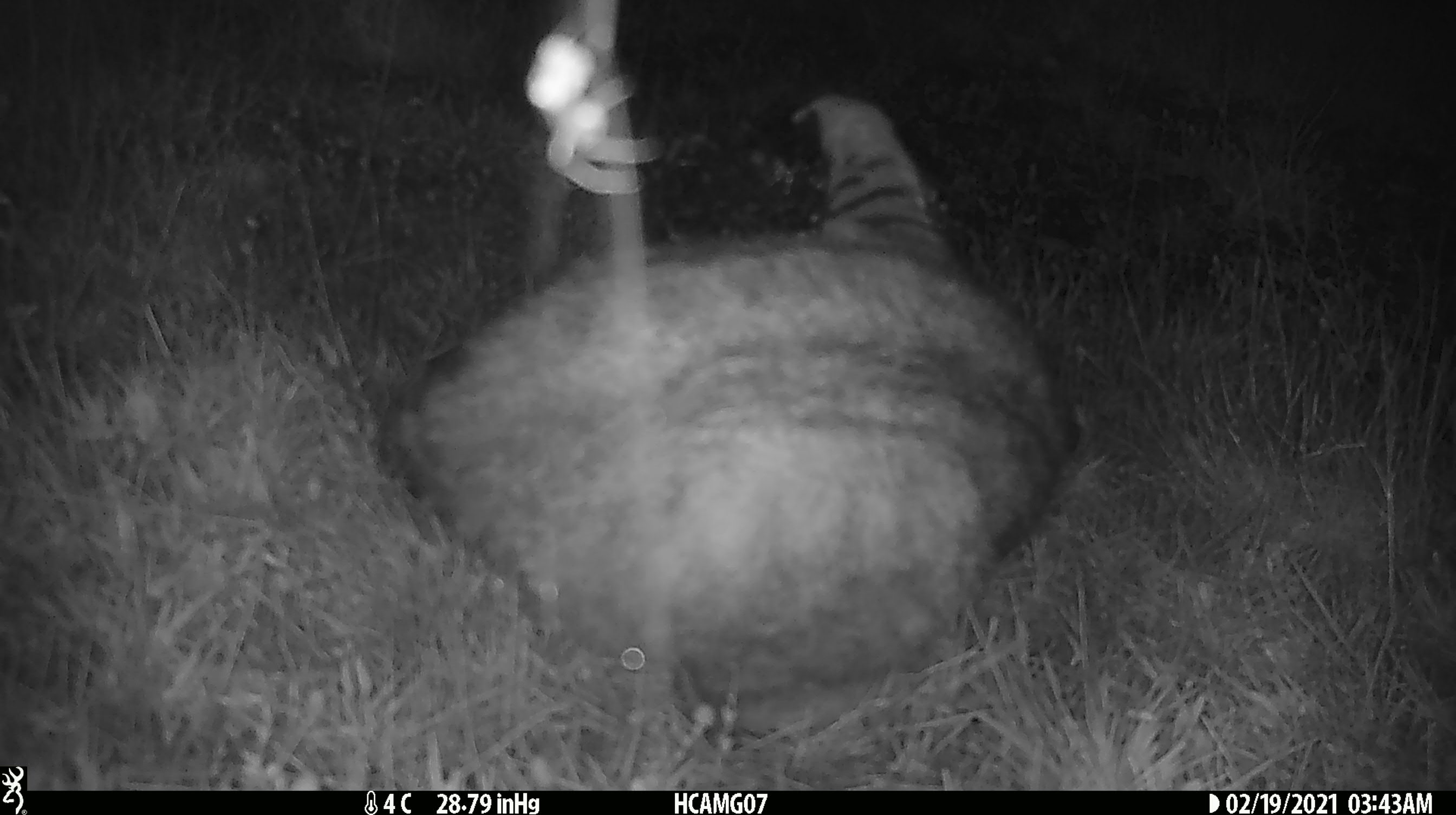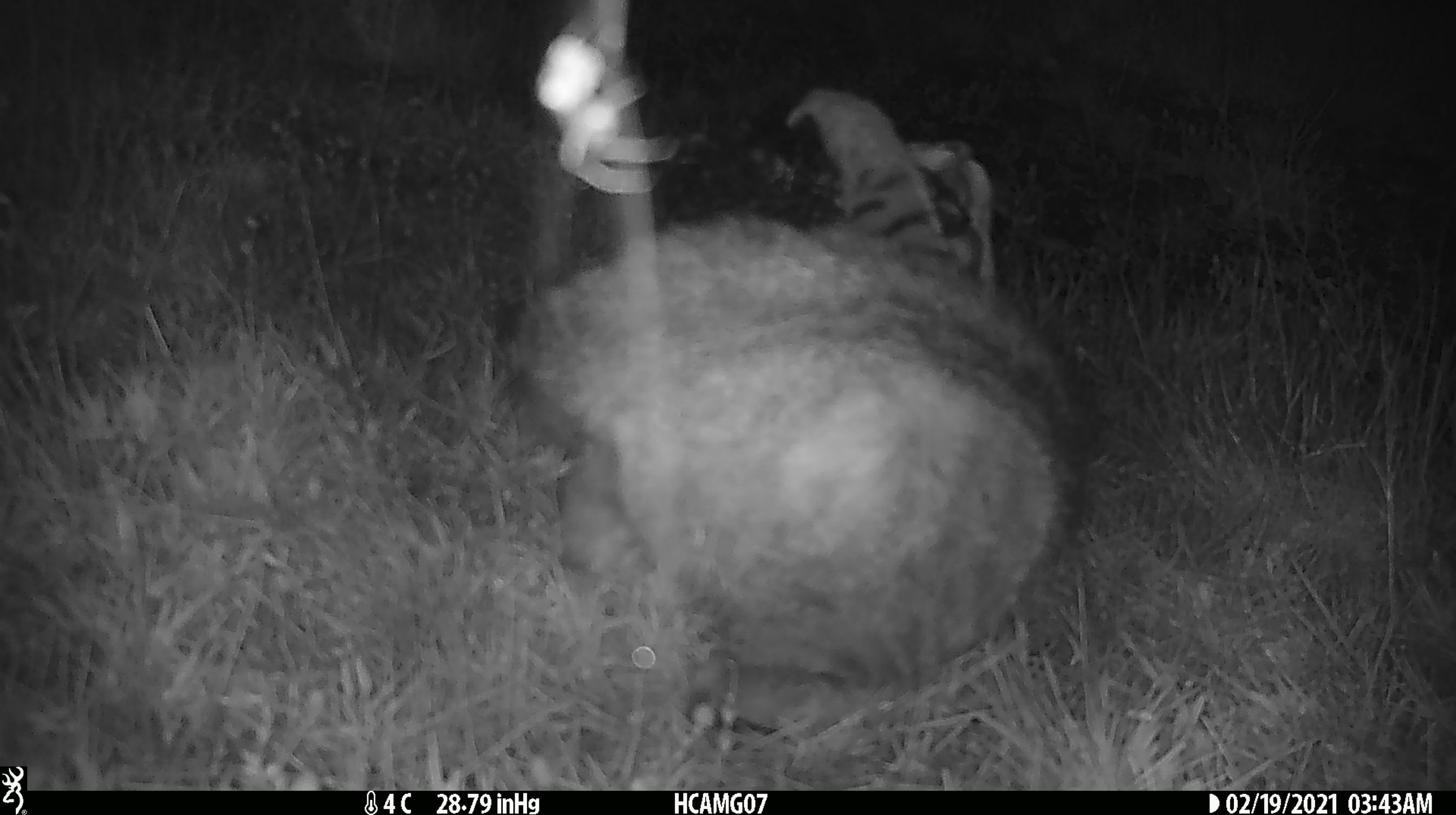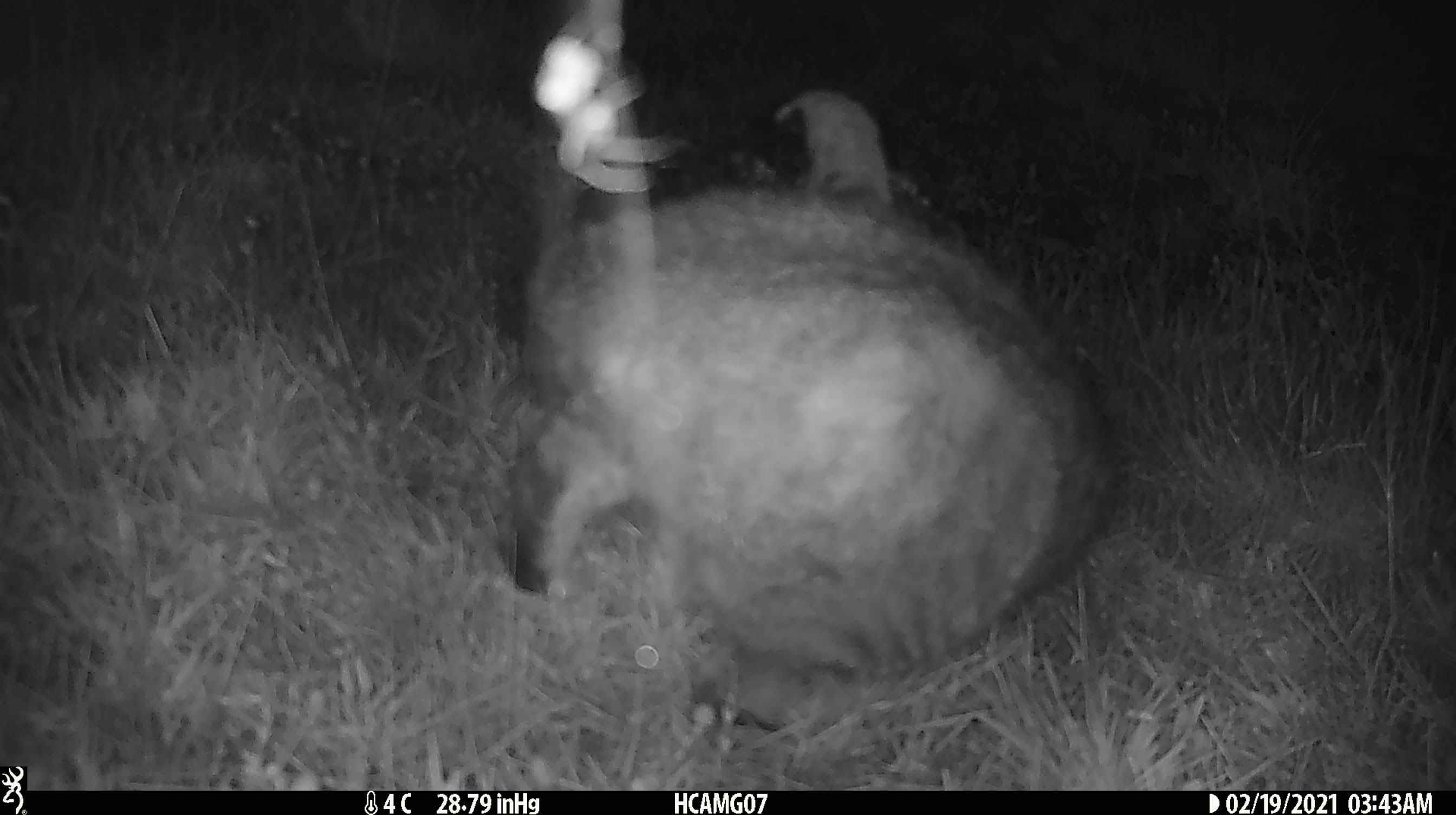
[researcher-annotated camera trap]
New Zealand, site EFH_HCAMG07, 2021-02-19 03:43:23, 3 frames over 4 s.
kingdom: Animalia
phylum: Chordata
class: Mammalia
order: Carnivora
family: Felidae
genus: Felis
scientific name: Felis catus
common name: domestic cat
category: cat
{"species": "cat (domestic cat) (Felis catus)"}